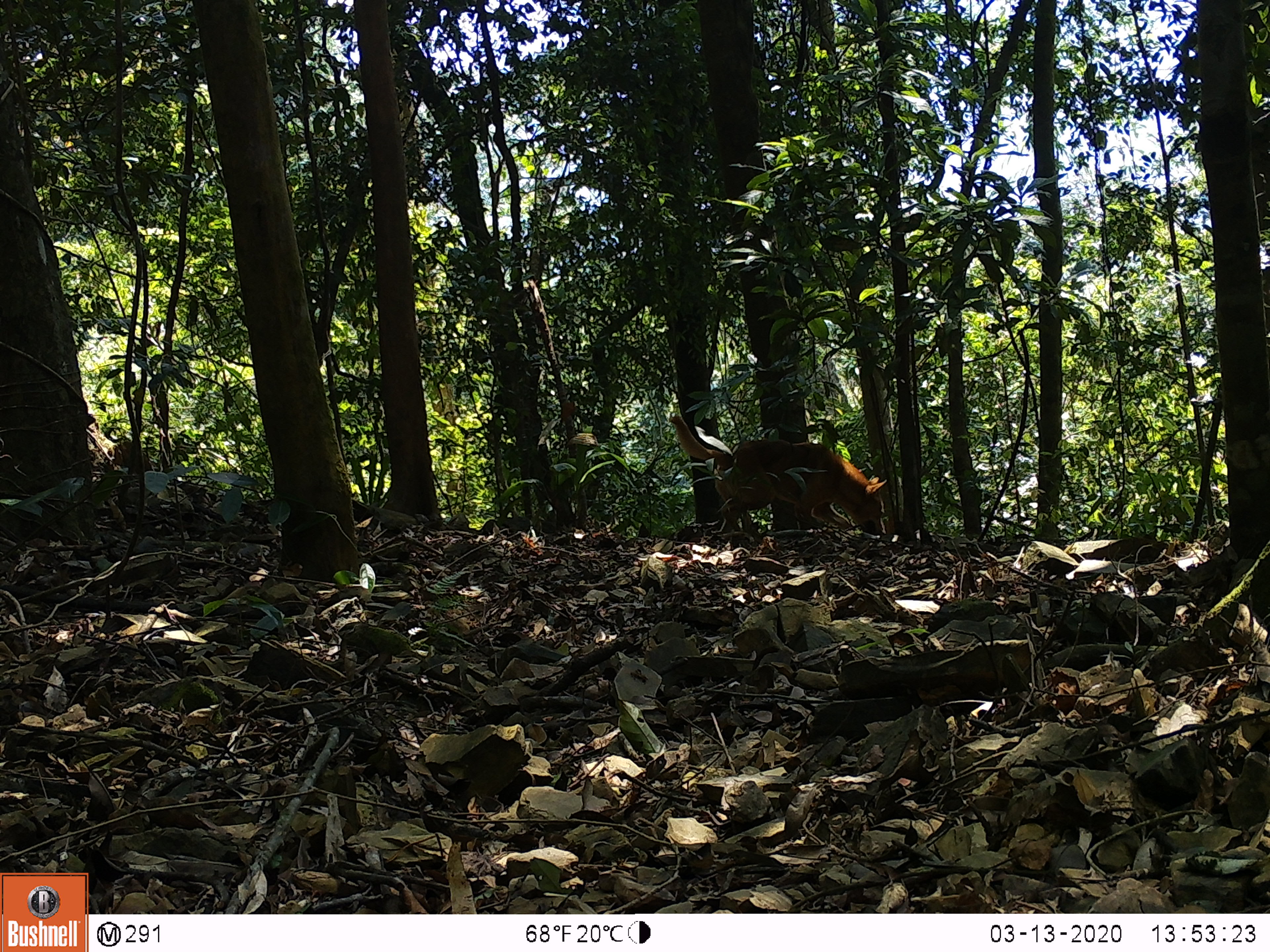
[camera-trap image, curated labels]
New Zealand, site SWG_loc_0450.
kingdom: Animalia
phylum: Chordata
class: Mammalia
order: Carnivora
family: Canidae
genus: Canis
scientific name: Canis familiaris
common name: domestic dog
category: dog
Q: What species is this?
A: Dog (domestic dog) (Canis familiaris).